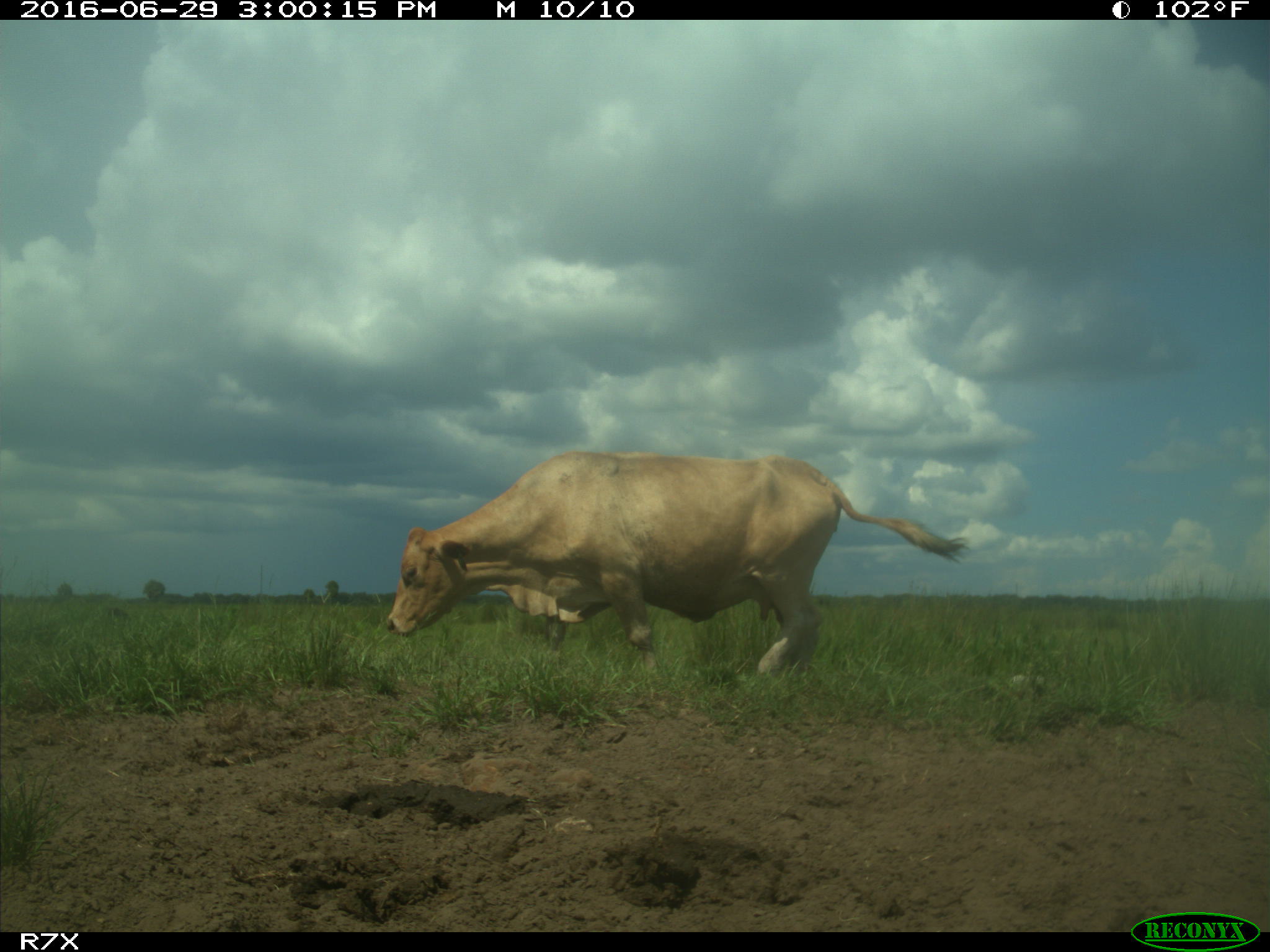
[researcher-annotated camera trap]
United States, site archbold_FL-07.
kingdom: Animalia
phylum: Chordata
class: Mammalia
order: Artiodactyla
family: Bovidae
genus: Bos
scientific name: Bos taurus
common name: domestic cow